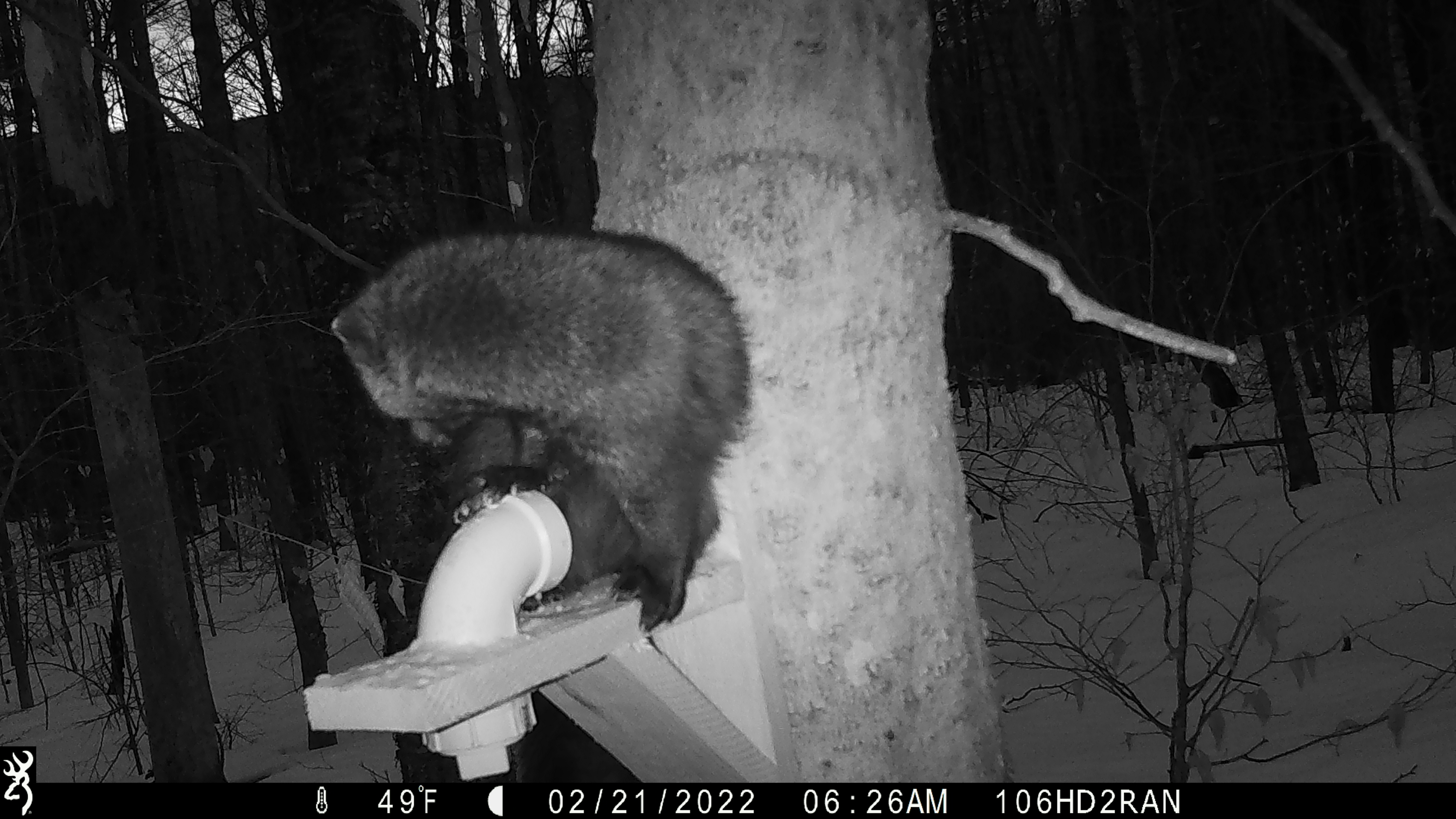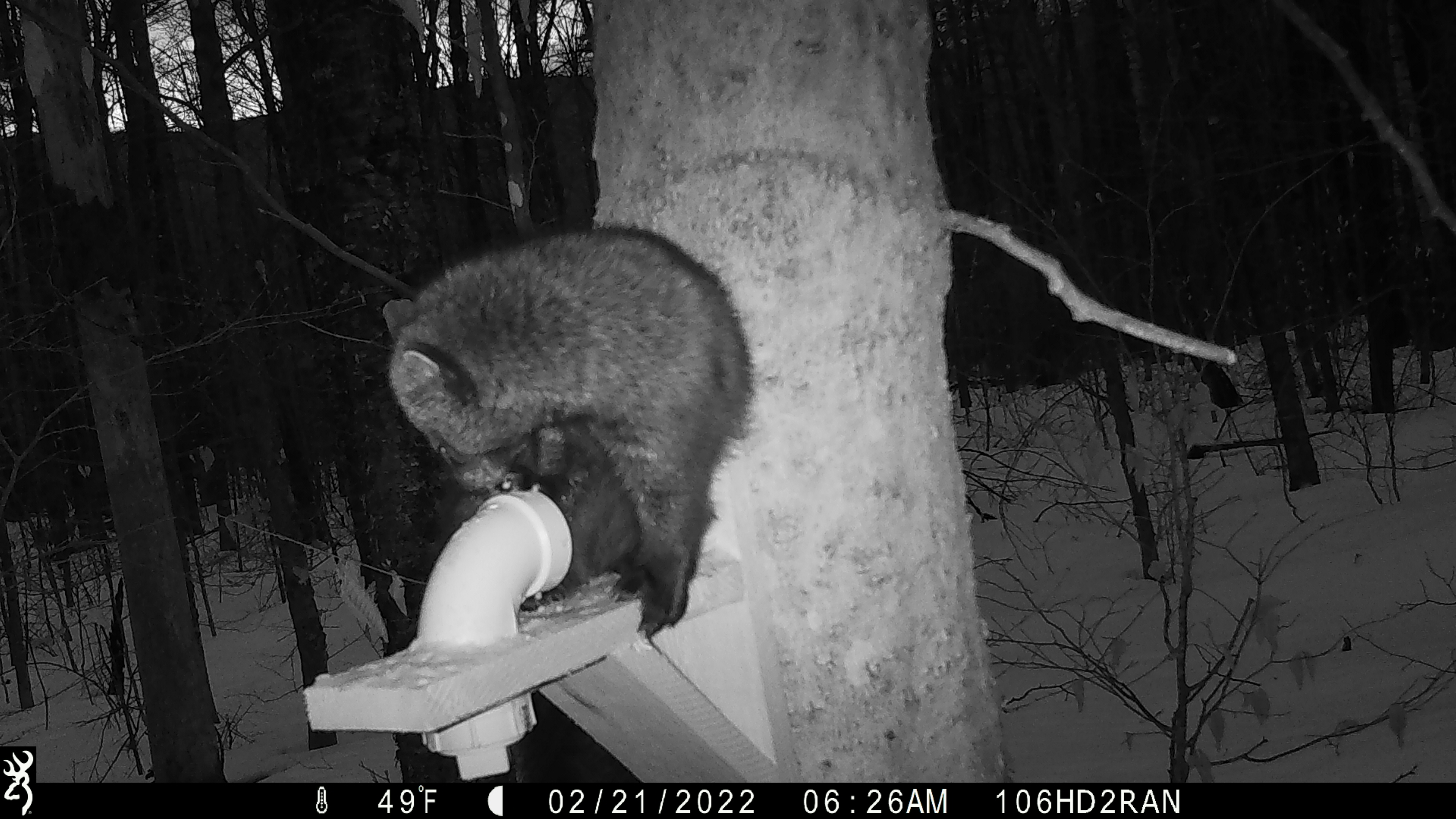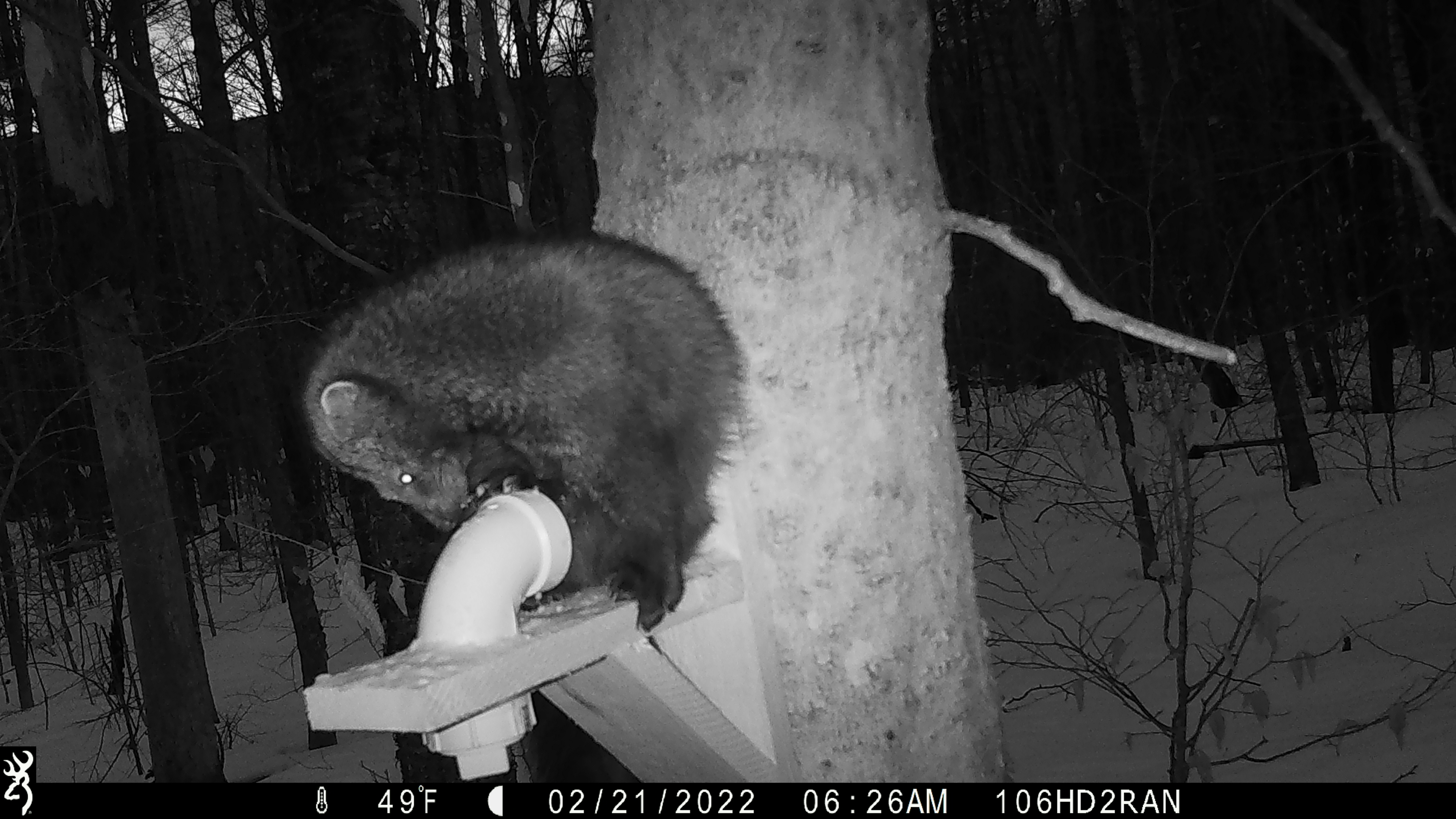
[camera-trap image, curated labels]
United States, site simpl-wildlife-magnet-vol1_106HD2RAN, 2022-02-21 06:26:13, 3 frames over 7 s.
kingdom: Animalia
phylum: Chordata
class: Mammalia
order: Carnivora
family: Mustelidae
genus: Pekania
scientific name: Pekania pennanti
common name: fisher